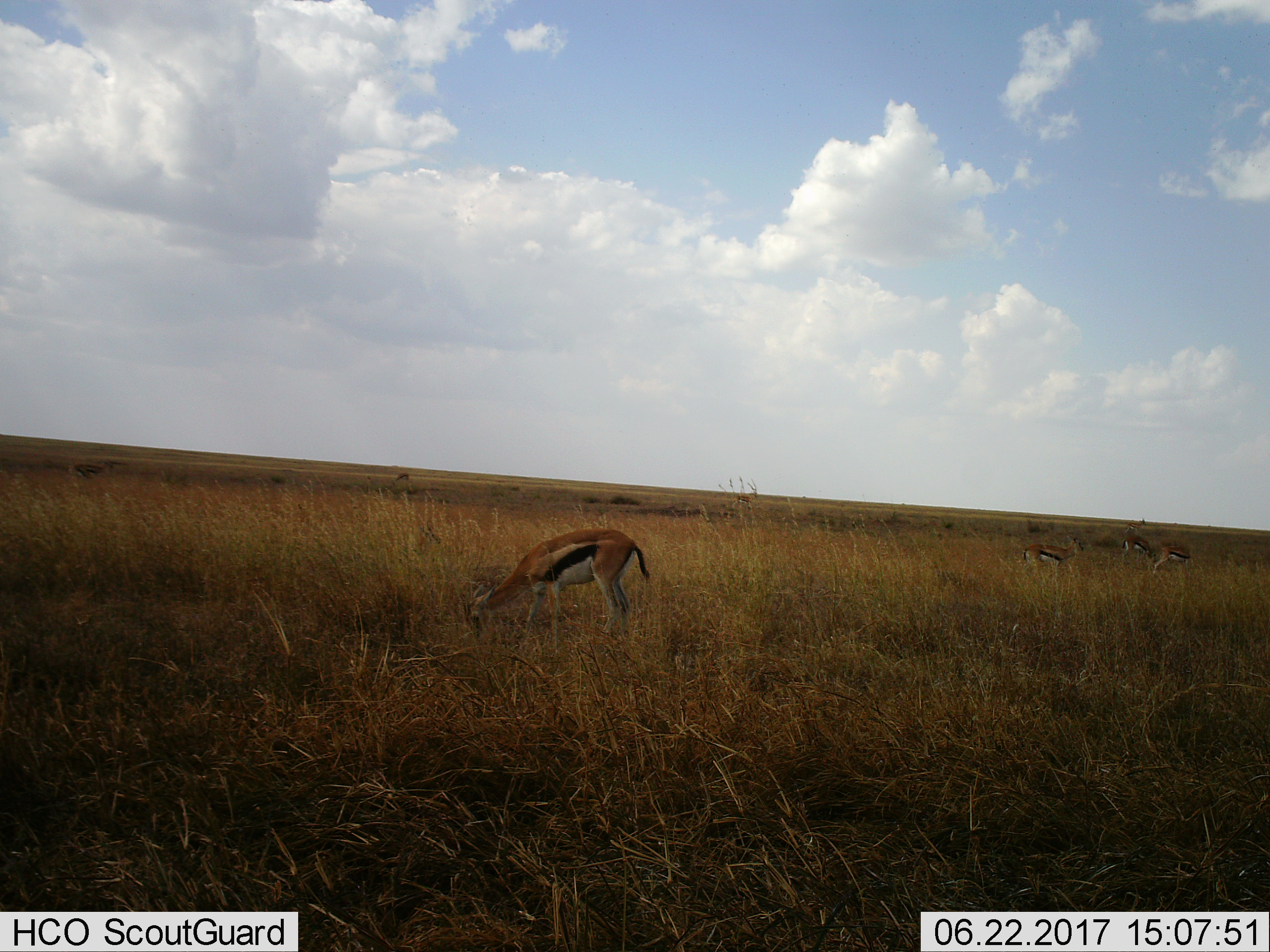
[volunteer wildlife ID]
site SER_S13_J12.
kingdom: Animalia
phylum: Chordata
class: Mammalia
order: Artiodactyla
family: Bovidae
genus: Eudorcas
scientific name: Eudorcas thomsonii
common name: thomson's gazelle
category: gazellethomsons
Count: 7.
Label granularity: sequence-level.